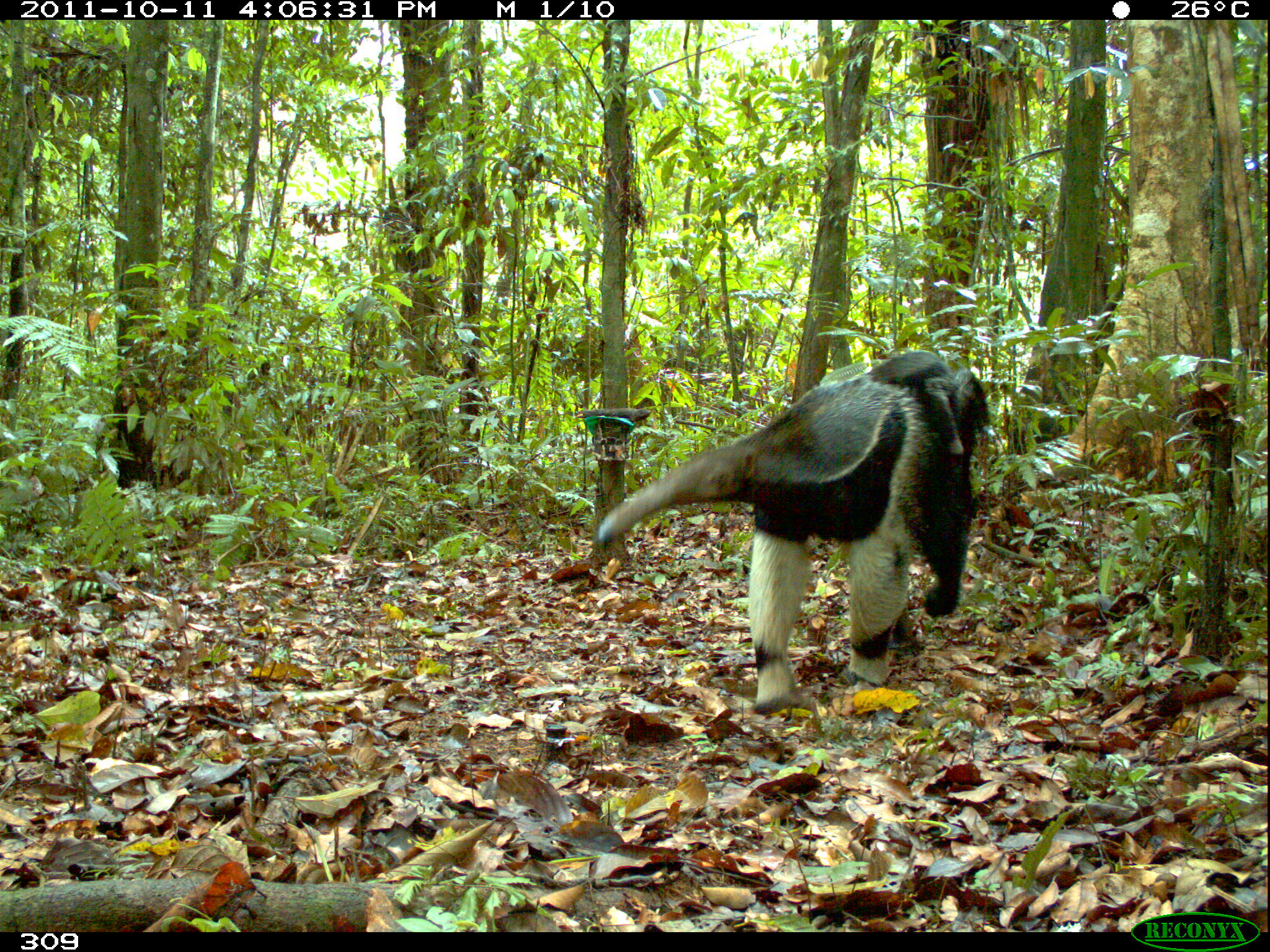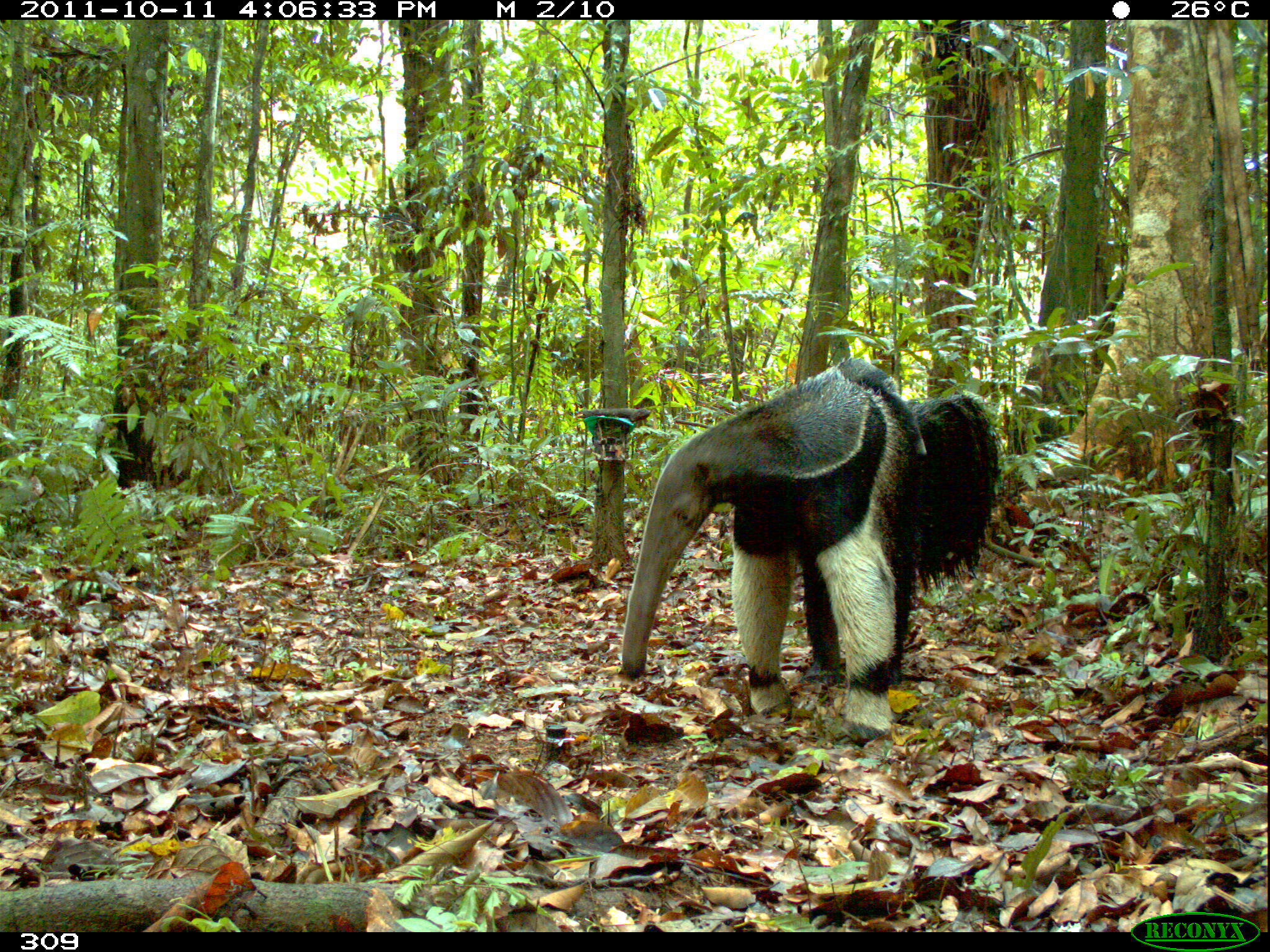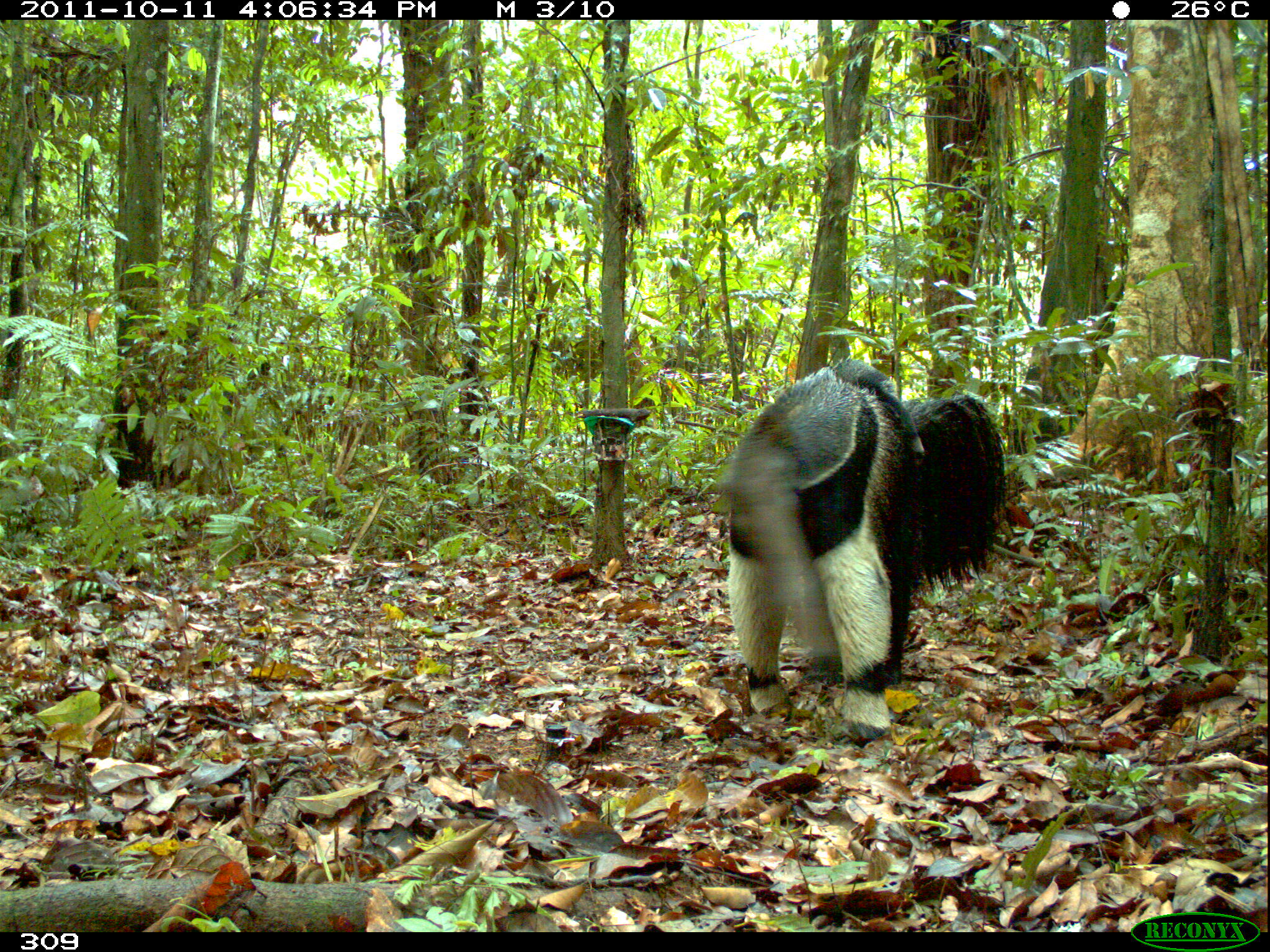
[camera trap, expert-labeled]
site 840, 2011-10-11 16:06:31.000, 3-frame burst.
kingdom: Animalia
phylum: Chordata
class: Mammalia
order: Pilosa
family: Myrmecophagidae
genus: Myrmecophaga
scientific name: Myrmecophaga tridactyla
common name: giant anteater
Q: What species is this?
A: Myrmecophaga tridactyla (giant anteater).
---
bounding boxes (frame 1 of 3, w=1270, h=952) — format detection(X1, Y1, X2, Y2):
myrmecophaga tridactyla: detection(595, 348, 990, 712)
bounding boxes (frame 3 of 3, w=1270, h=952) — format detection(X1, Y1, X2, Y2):
myrmecophaga tridactyla: detection(719, 351, 1006, 748)